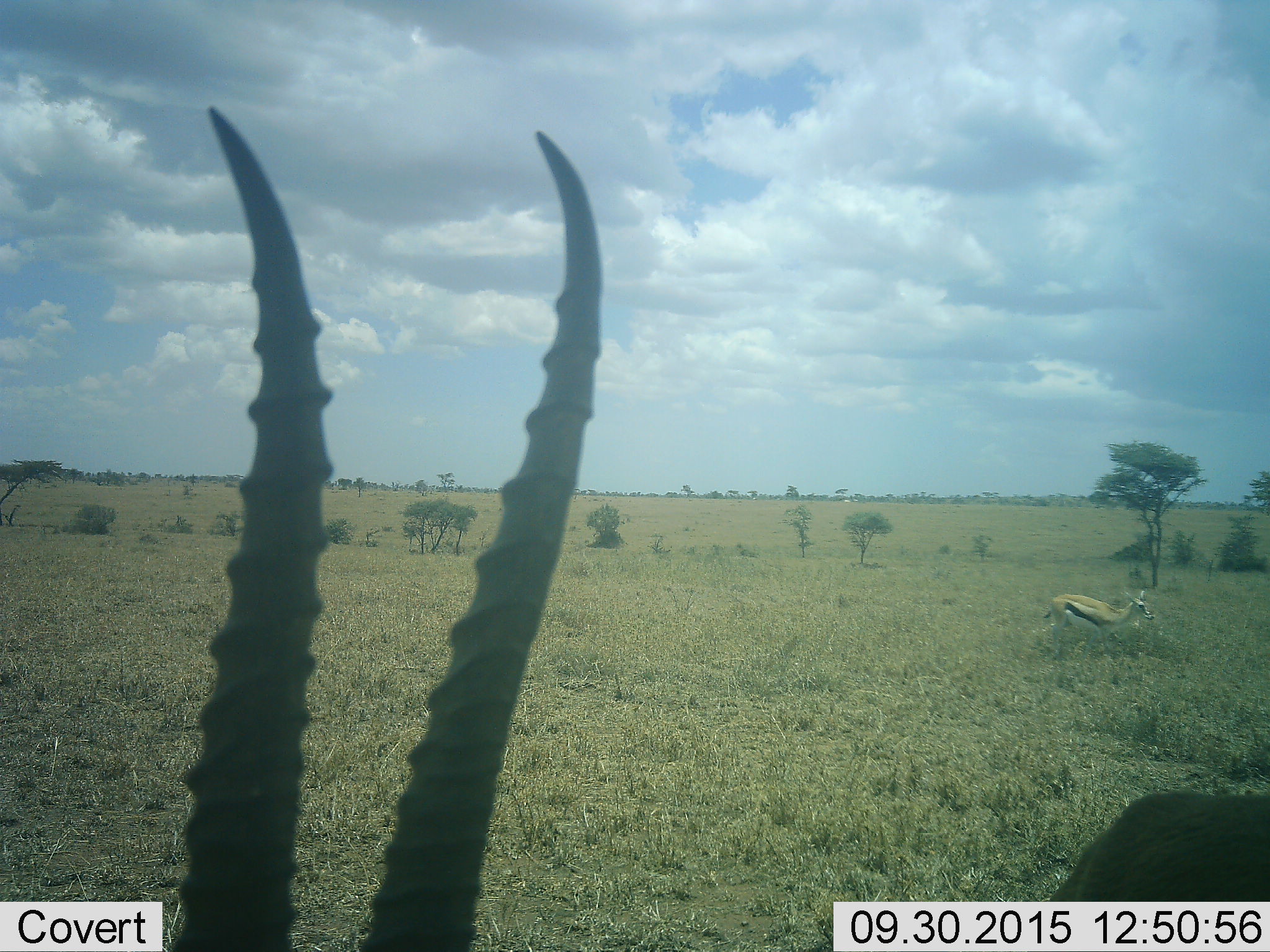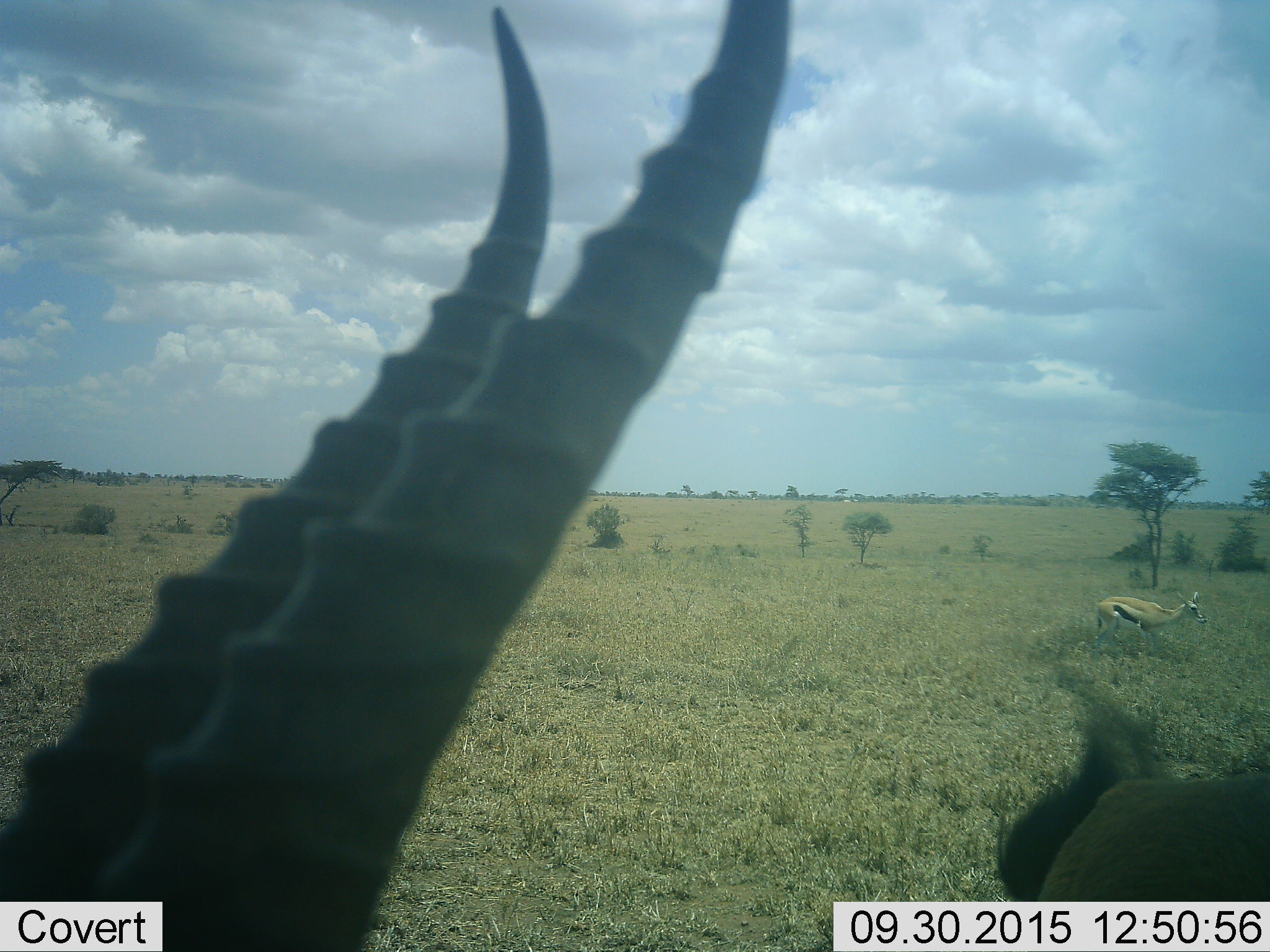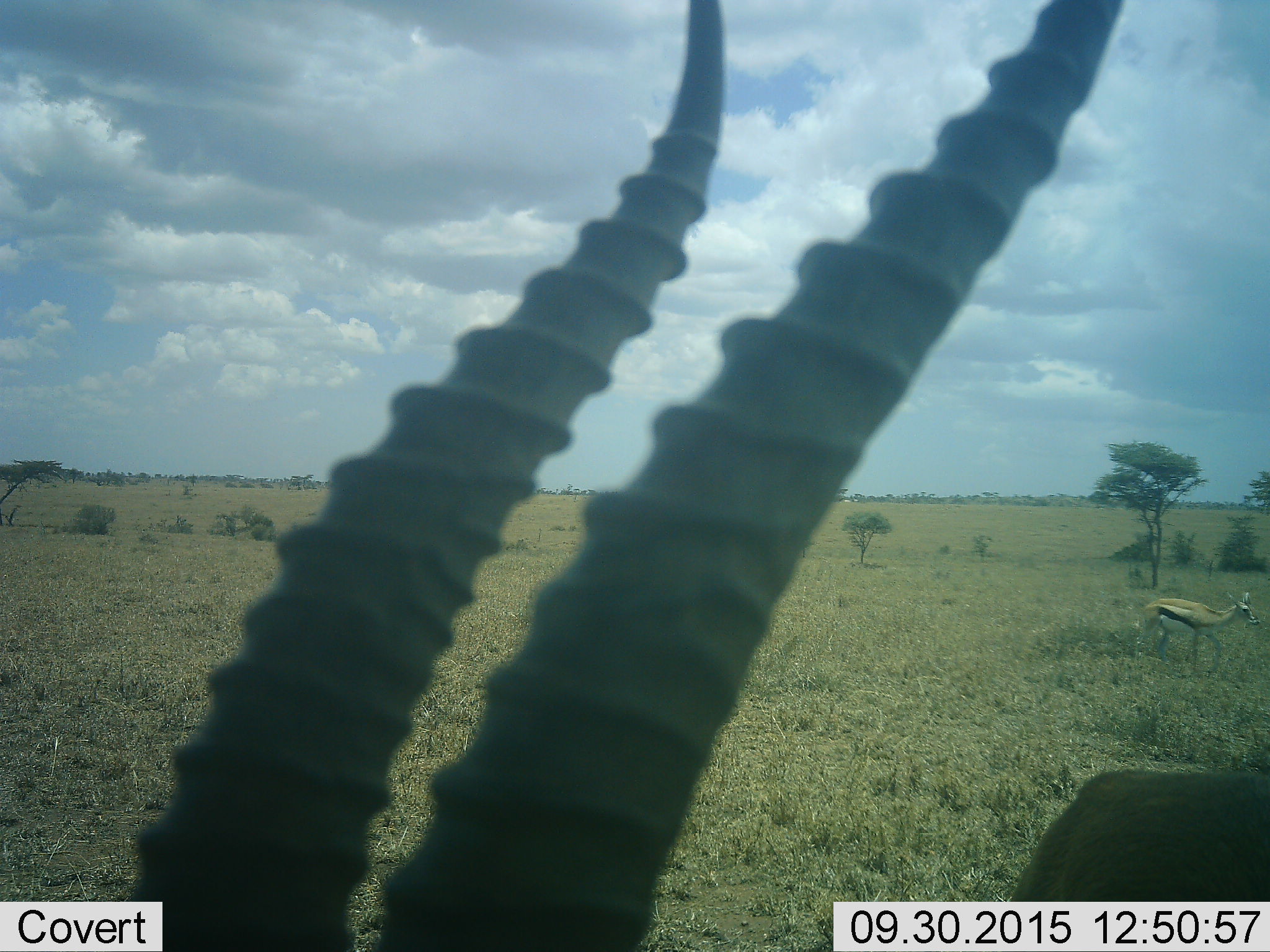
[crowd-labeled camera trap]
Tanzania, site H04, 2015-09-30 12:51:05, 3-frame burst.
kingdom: Animalia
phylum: Chordata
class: Mammalia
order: Artiodactyla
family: Bovidae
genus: Eudorcas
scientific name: Eudorcas thomsonii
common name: thomson's gazelle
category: gazellethomsons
Gazellethomsons (thomson's gazelle) (Eudorcas thomsonii), count 2. Behavior (volunteer vote fractions): standing 100%, resting 0%, moving 86%, interacting 0%. Young present (vote fraction): 0%. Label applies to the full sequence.